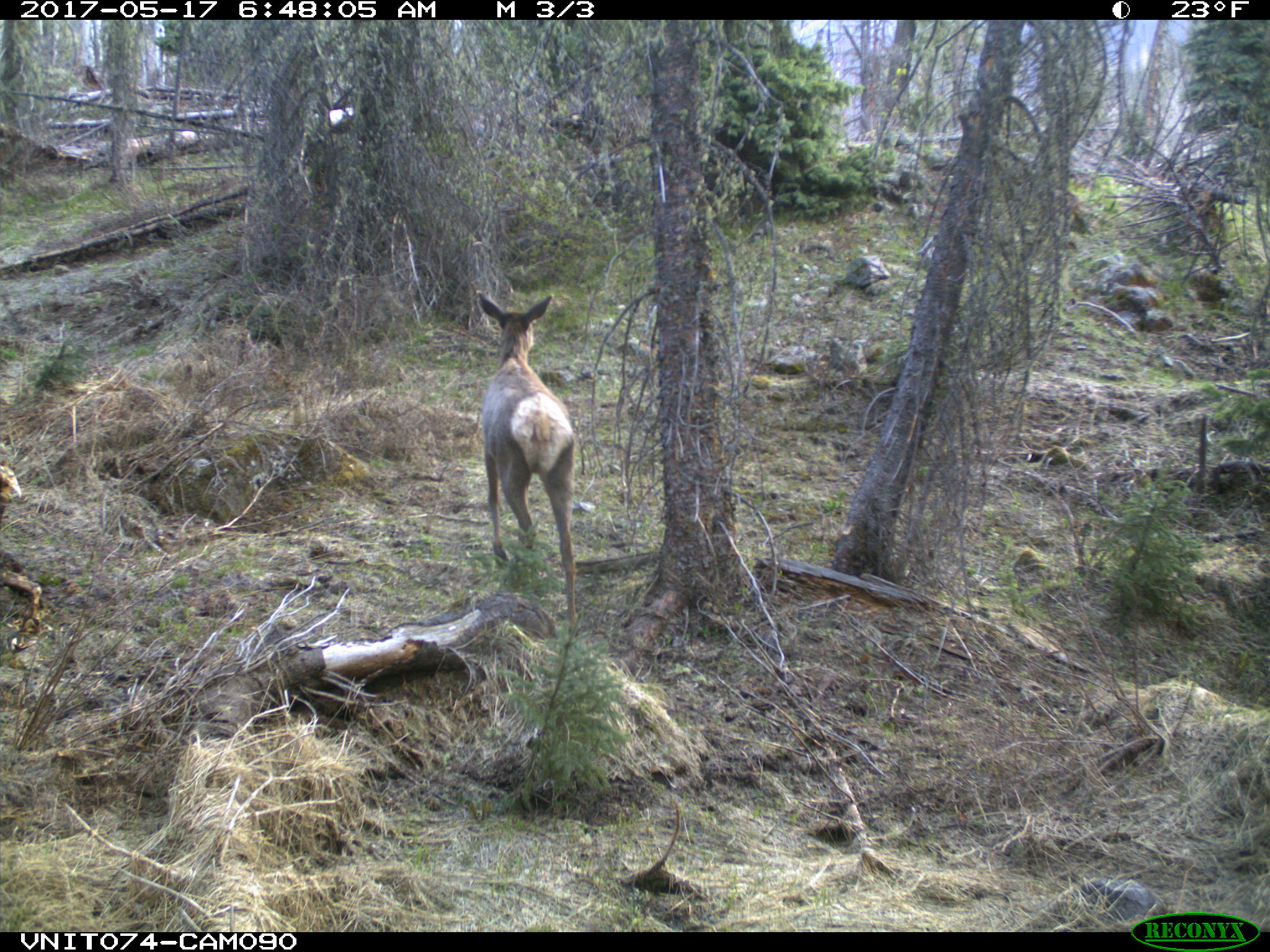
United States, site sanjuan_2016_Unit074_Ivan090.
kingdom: Animalia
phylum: Chordata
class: Mammalia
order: Artiodactyla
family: Cervidae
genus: Cervus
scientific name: Cervus elaphus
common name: red deer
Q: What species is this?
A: Cervus elaphus (red deer).